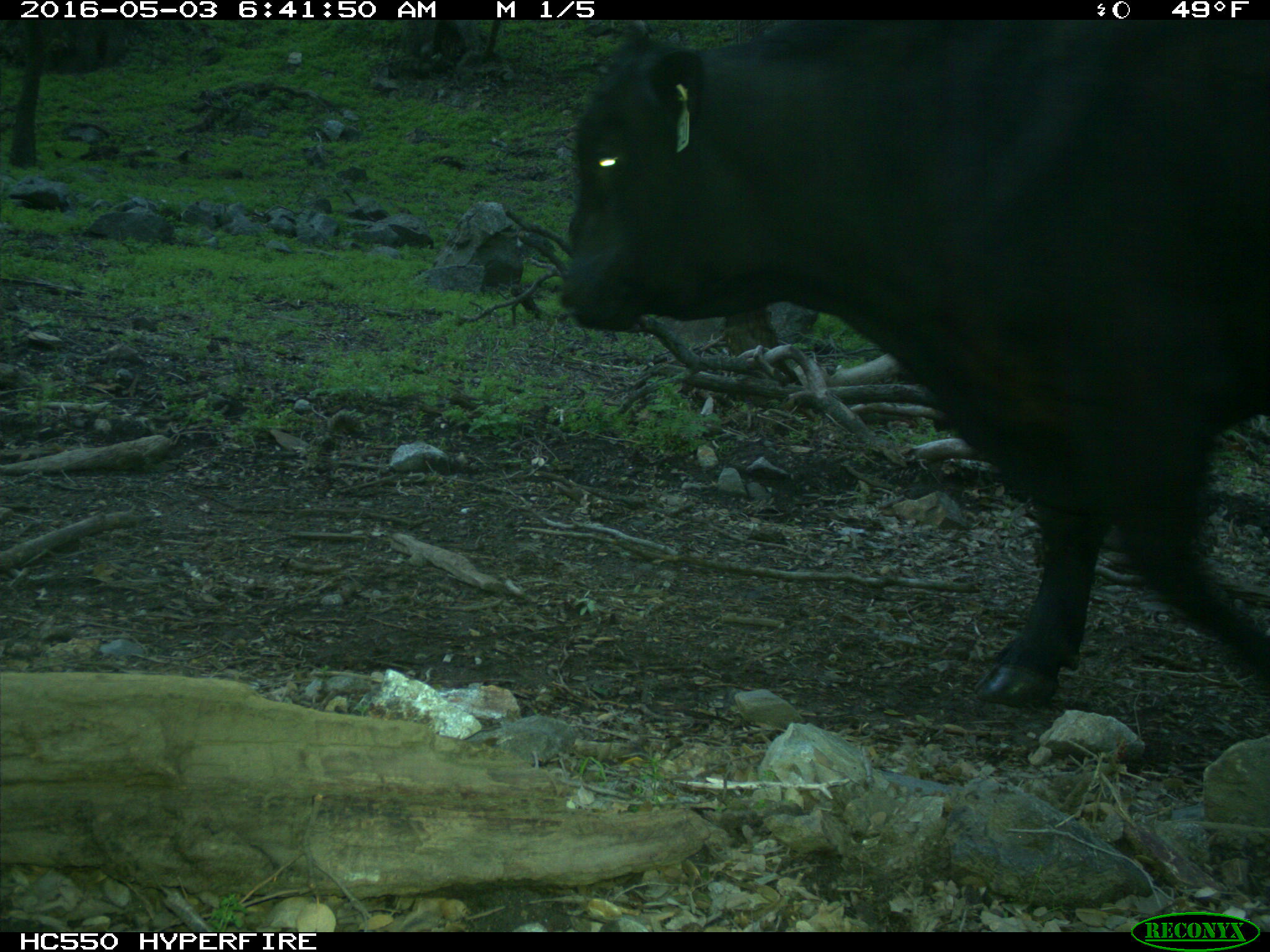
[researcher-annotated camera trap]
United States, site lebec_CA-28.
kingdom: Animalia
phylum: Chordata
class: Mammalia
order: Artiodactyla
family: Bovidae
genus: Bos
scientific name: Bos taurus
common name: domestic cow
Bos taurus (domestic cow).